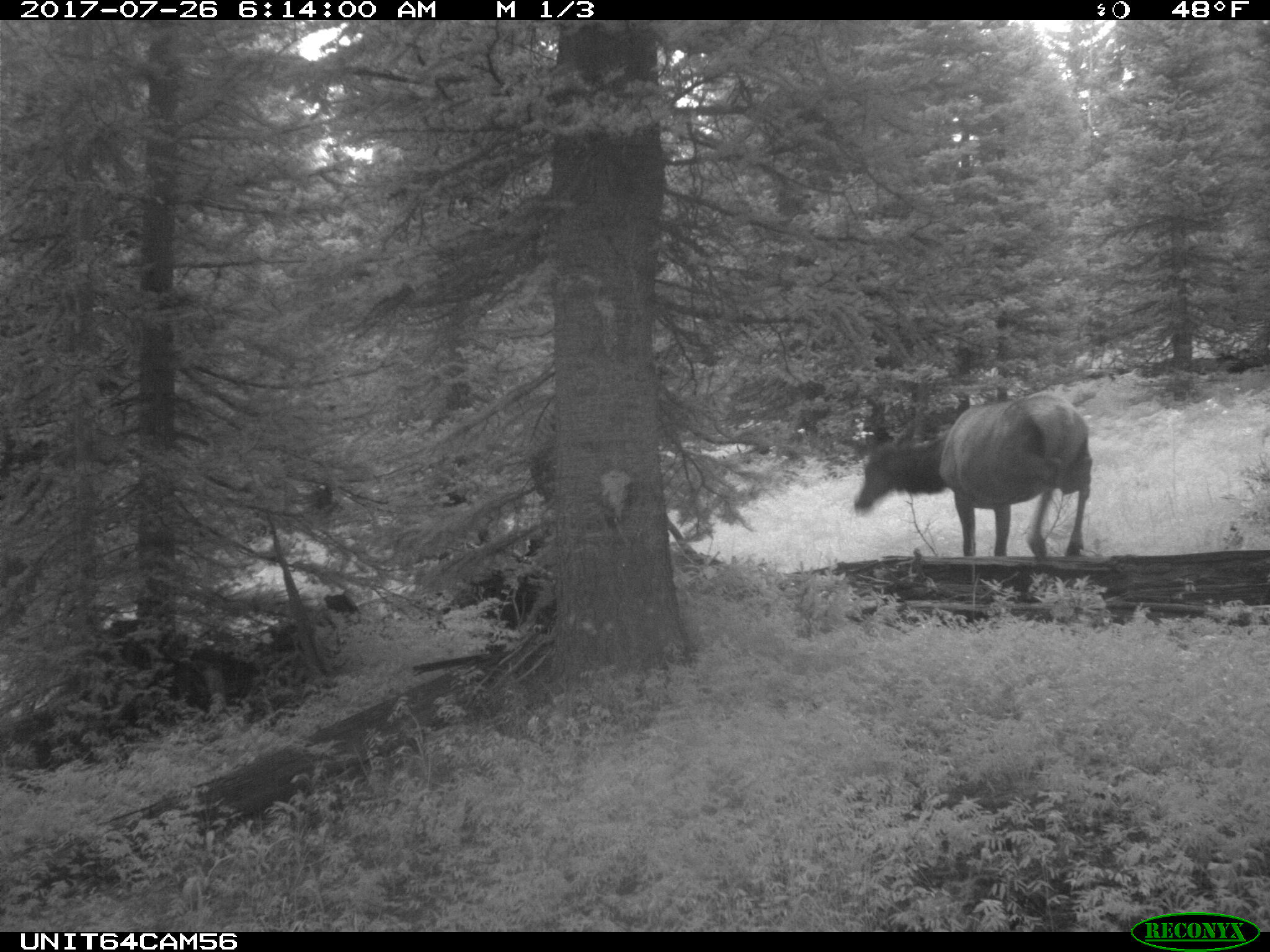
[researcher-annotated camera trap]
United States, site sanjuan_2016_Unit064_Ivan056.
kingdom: Animalia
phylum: Chordata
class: Mammalia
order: Artiodactyla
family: Cervidae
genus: Cervus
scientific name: Cervus elaphus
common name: red deer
Cervus elaphus (red deer).